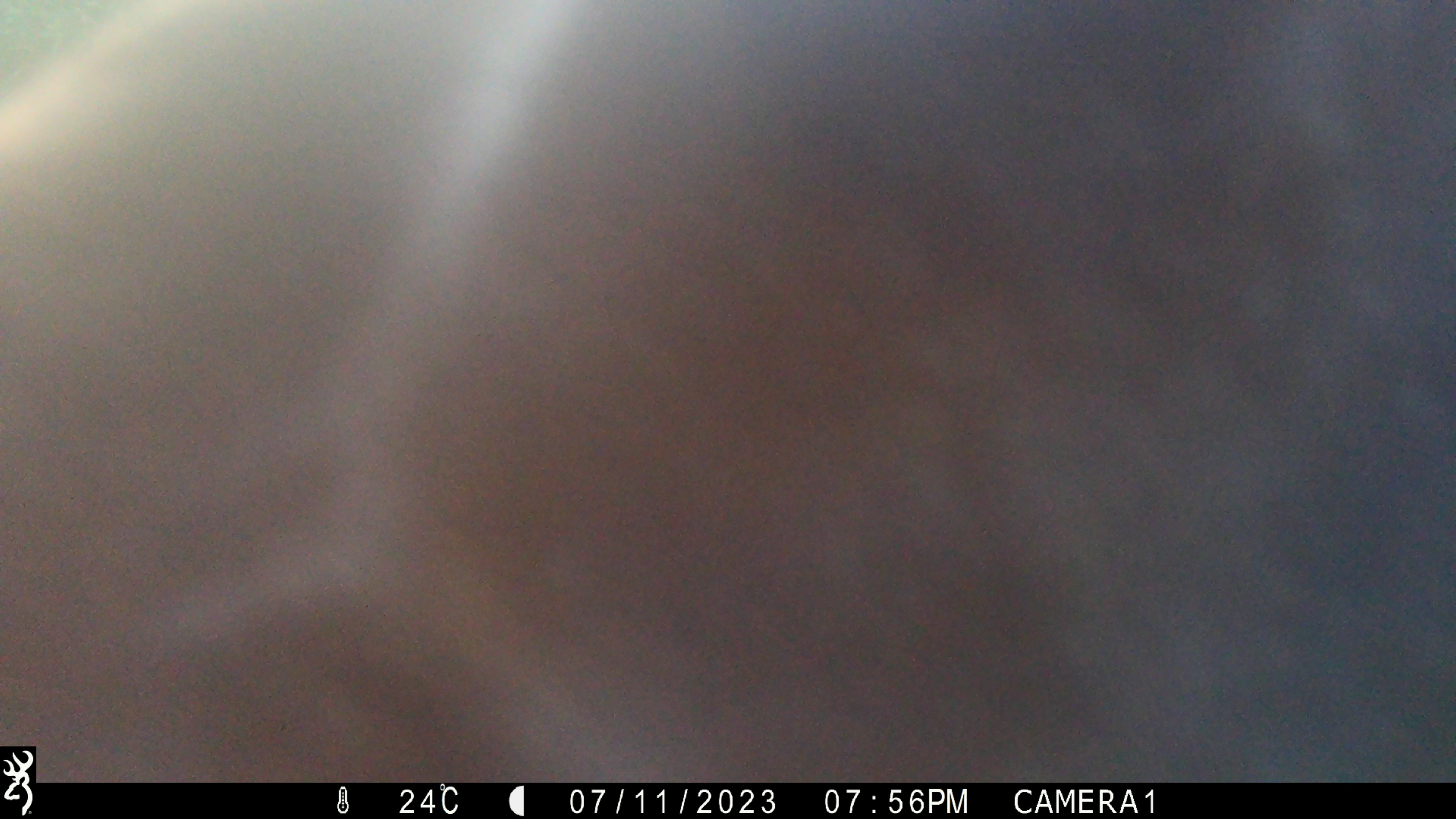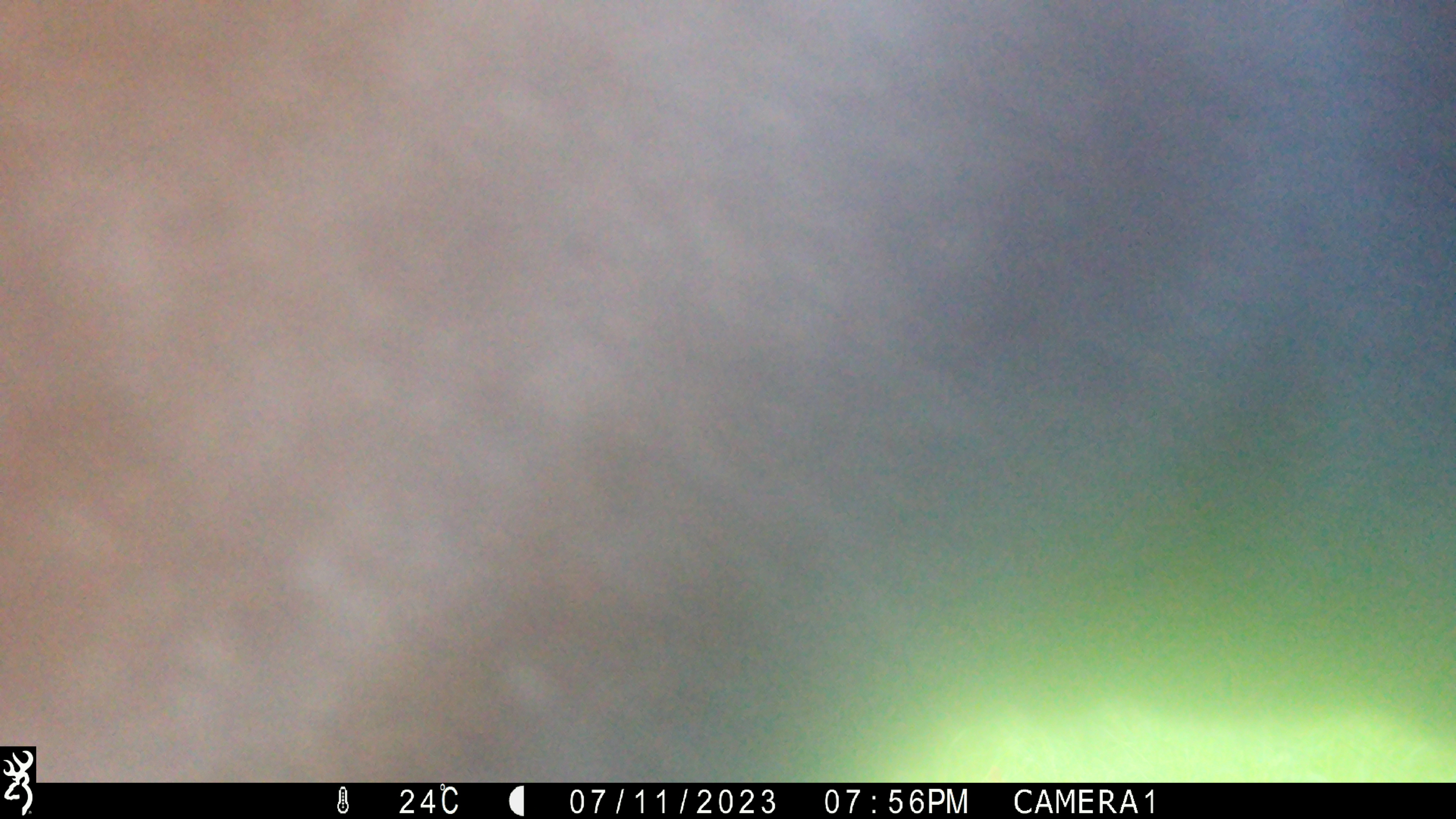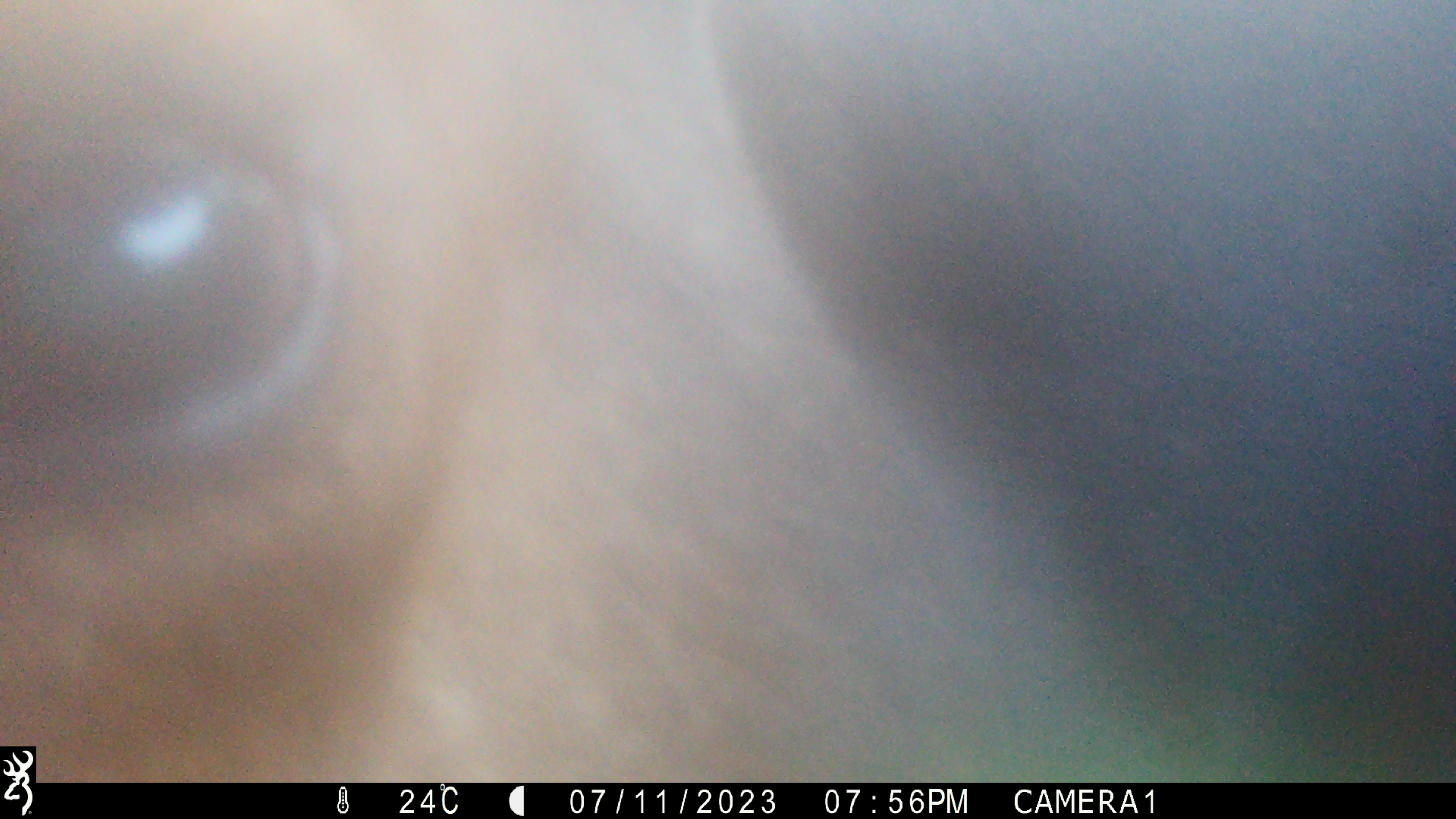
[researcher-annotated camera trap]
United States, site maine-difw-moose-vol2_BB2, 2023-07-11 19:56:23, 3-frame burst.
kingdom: Animalia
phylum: Chordata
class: Mammalia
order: Artiodactyla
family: Cervidae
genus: Alces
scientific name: Alces alces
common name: moose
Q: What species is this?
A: Moose (Alces alces).